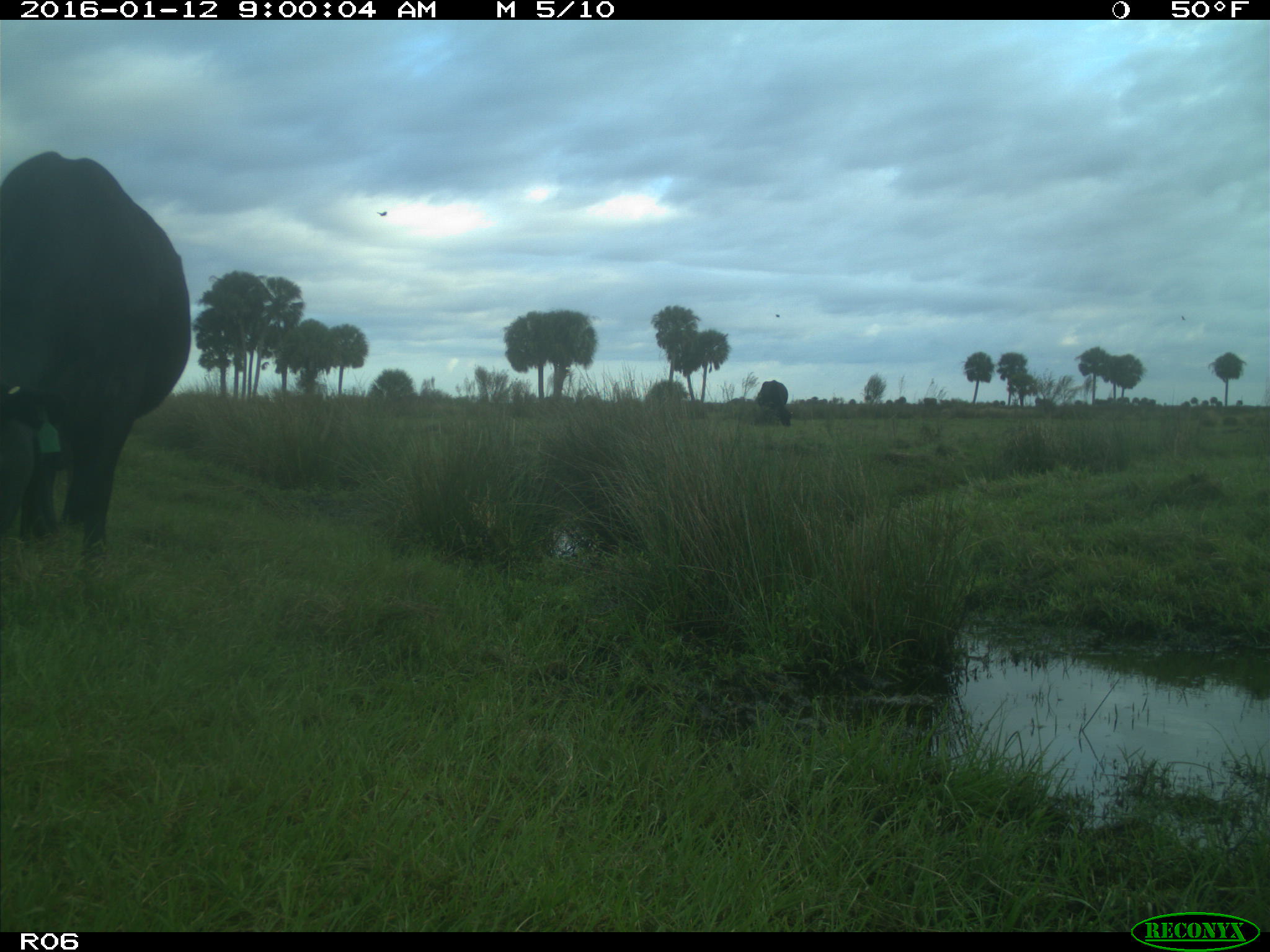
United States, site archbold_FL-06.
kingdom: Animalia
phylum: Chordata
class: Mammalia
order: Artiodactyla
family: Bovidae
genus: Bos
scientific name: Bos taurus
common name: domestic cow